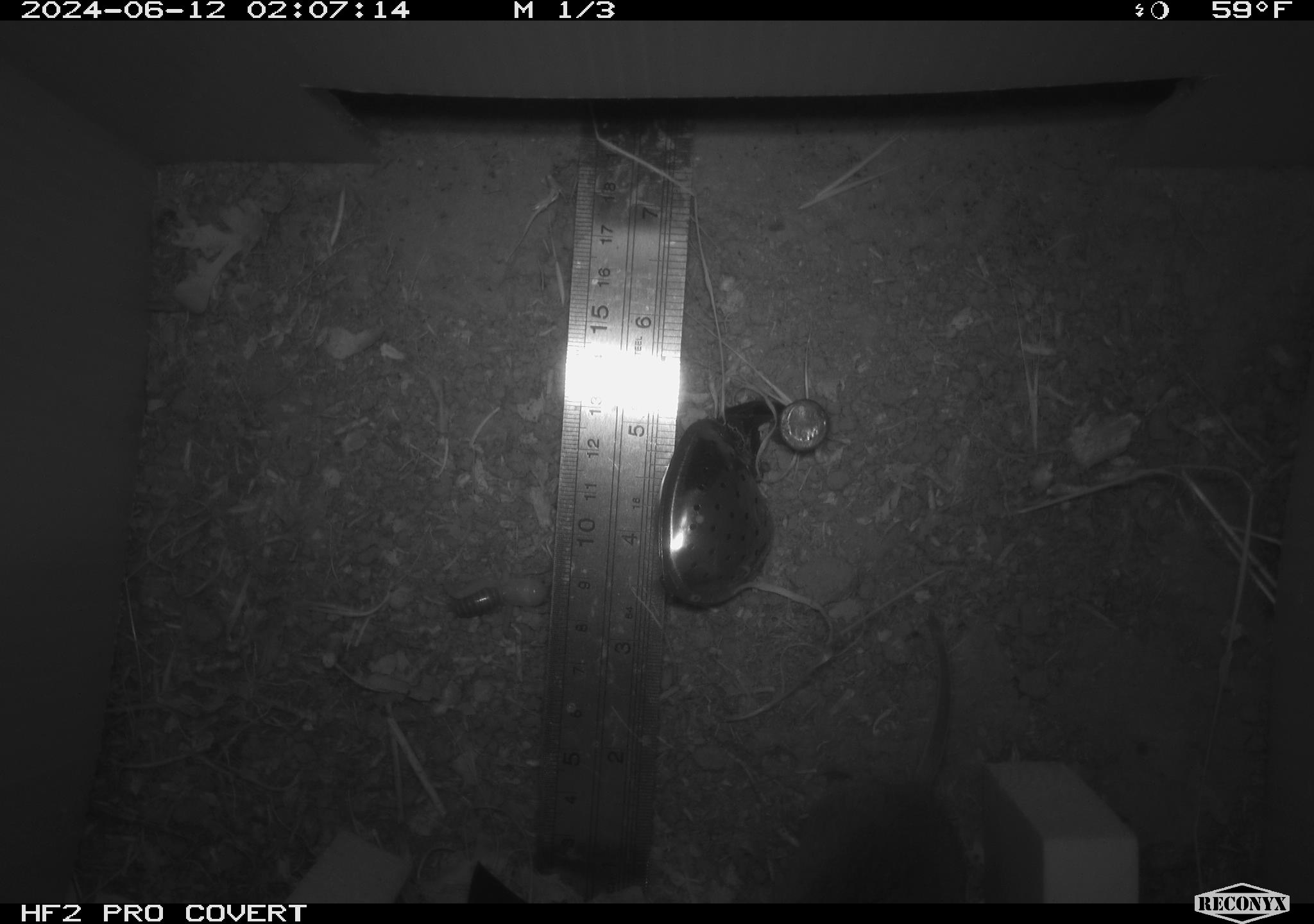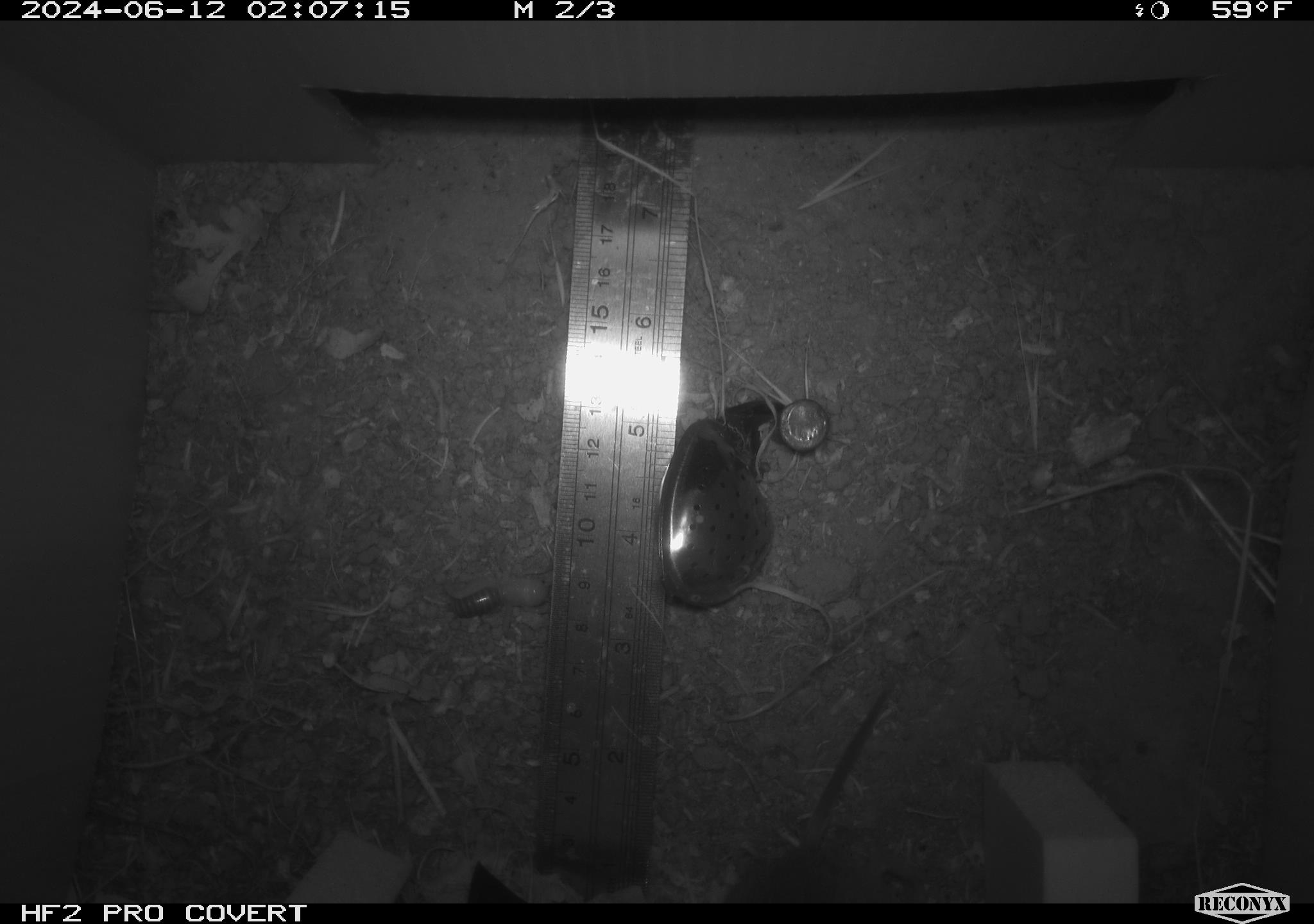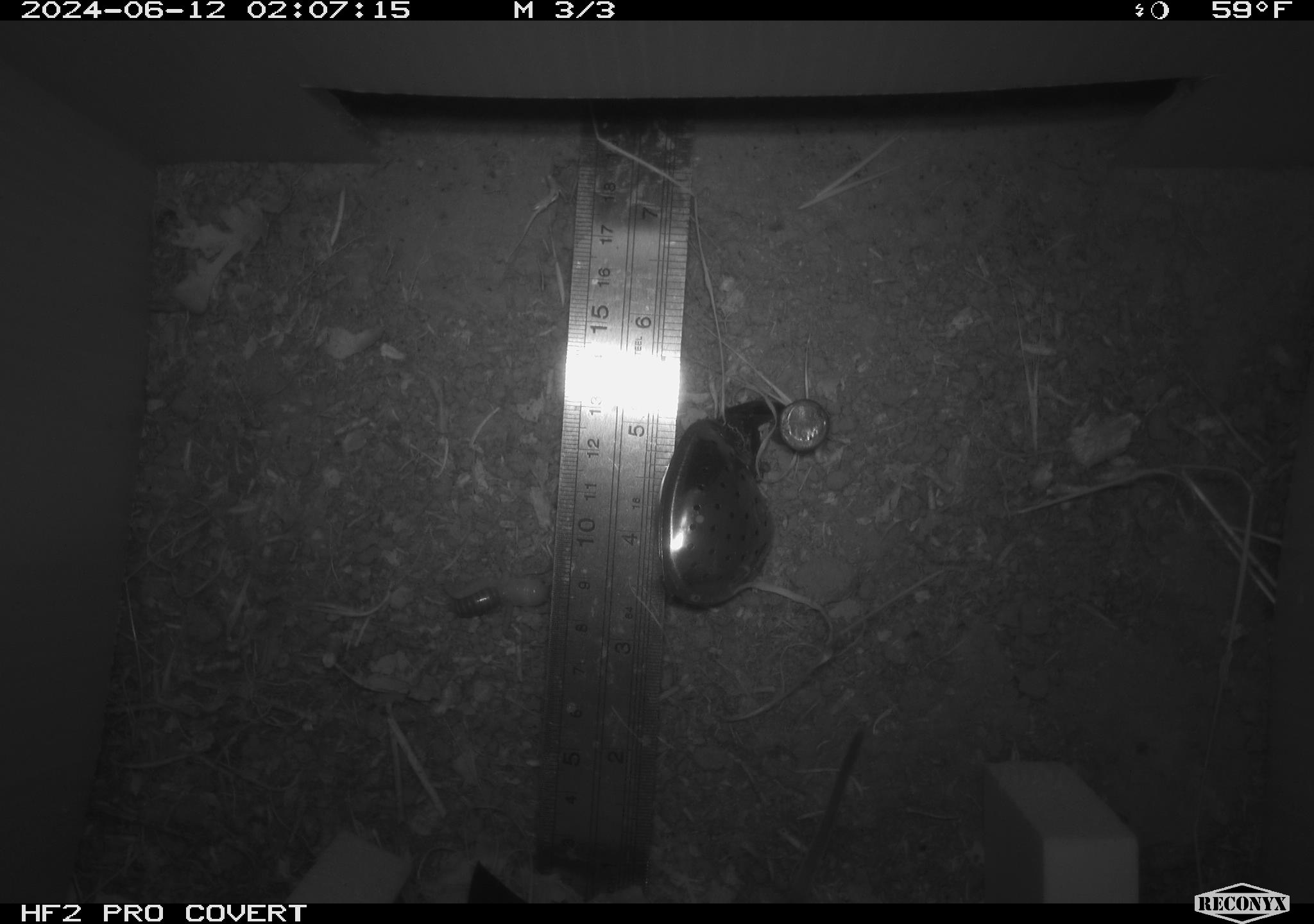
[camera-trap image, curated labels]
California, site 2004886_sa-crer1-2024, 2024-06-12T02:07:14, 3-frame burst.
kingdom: Animalia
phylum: Chordata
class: Mammalia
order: Rodentia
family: Cricetidae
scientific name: Arvicolinae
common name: voles, lemmings, and muskrats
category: arvicolinae subfamily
Arvicolinae subfamily (voles, lemmings, and muskrats) (Arvicolinae).